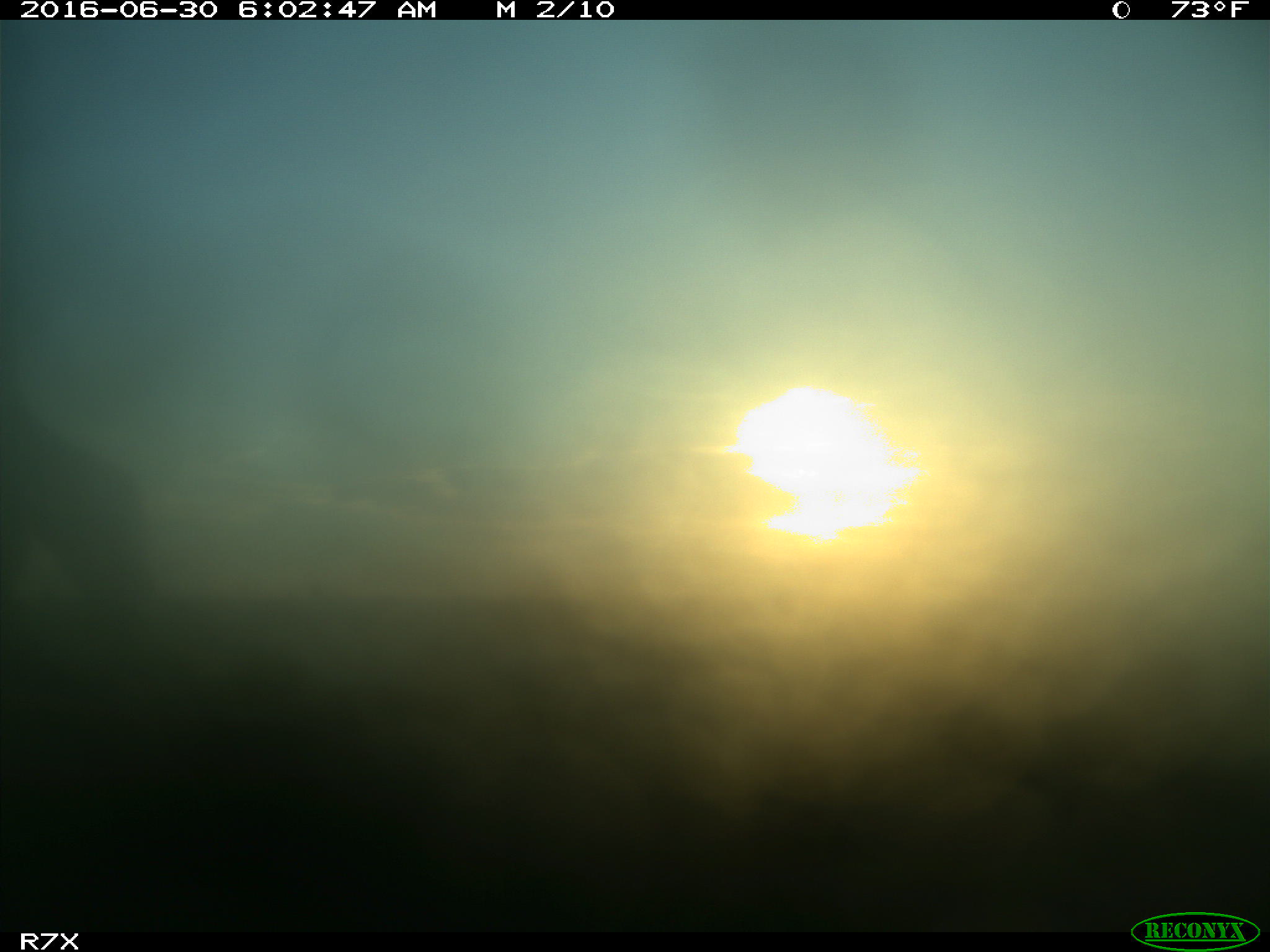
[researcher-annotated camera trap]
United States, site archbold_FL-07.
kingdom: Animalia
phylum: Chordata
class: Mammalia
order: Artiodactyla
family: Bovidae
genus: Bos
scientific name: Bos taurus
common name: domestic cow